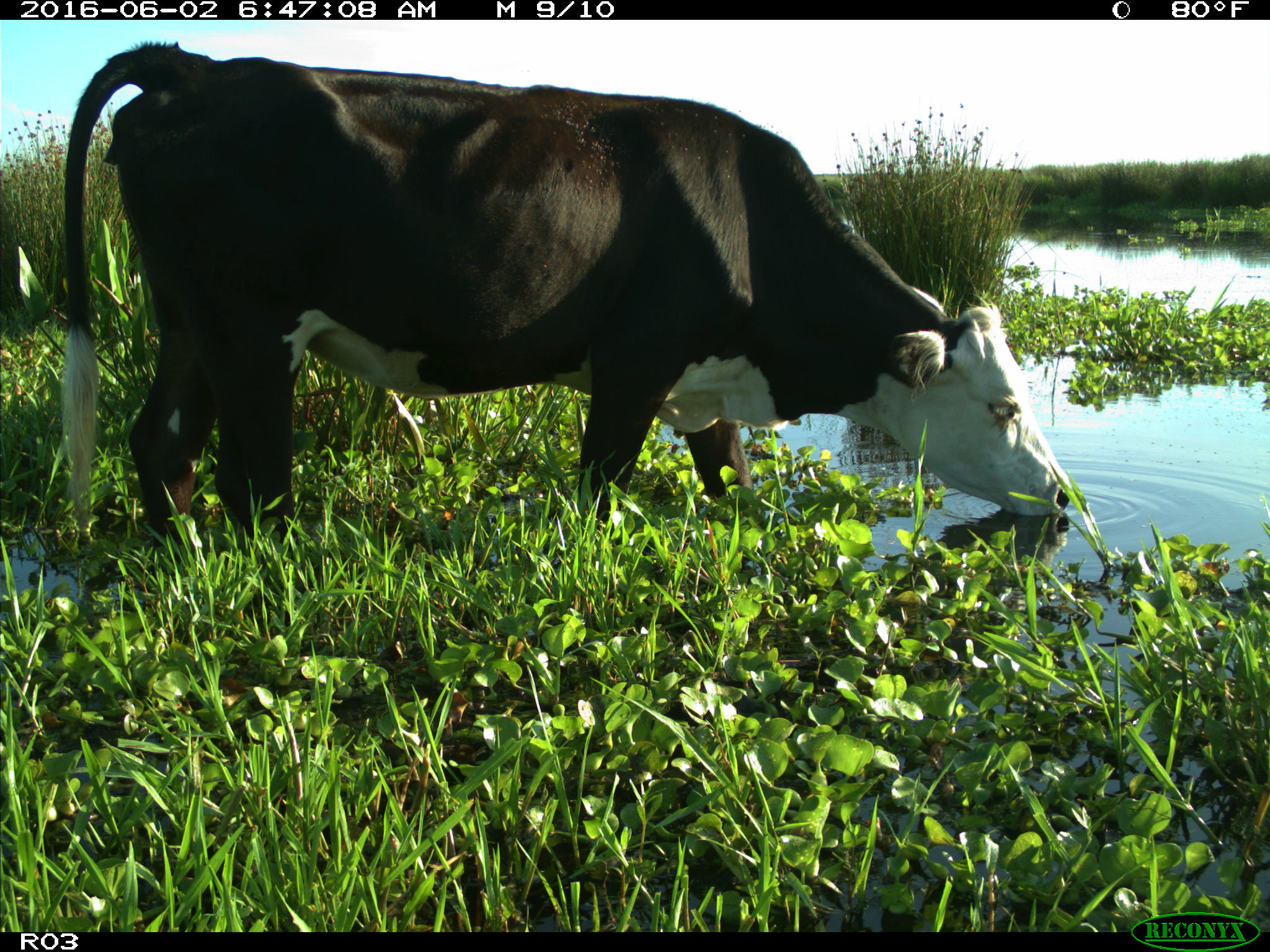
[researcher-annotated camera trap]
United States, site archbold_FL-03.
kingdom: Animalia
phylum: Chordata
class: Mammalia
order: Artiodactyla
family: Bovidae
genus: Bos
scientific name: Bos taurus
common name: domestic cow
Bos taurus (domestic cow).